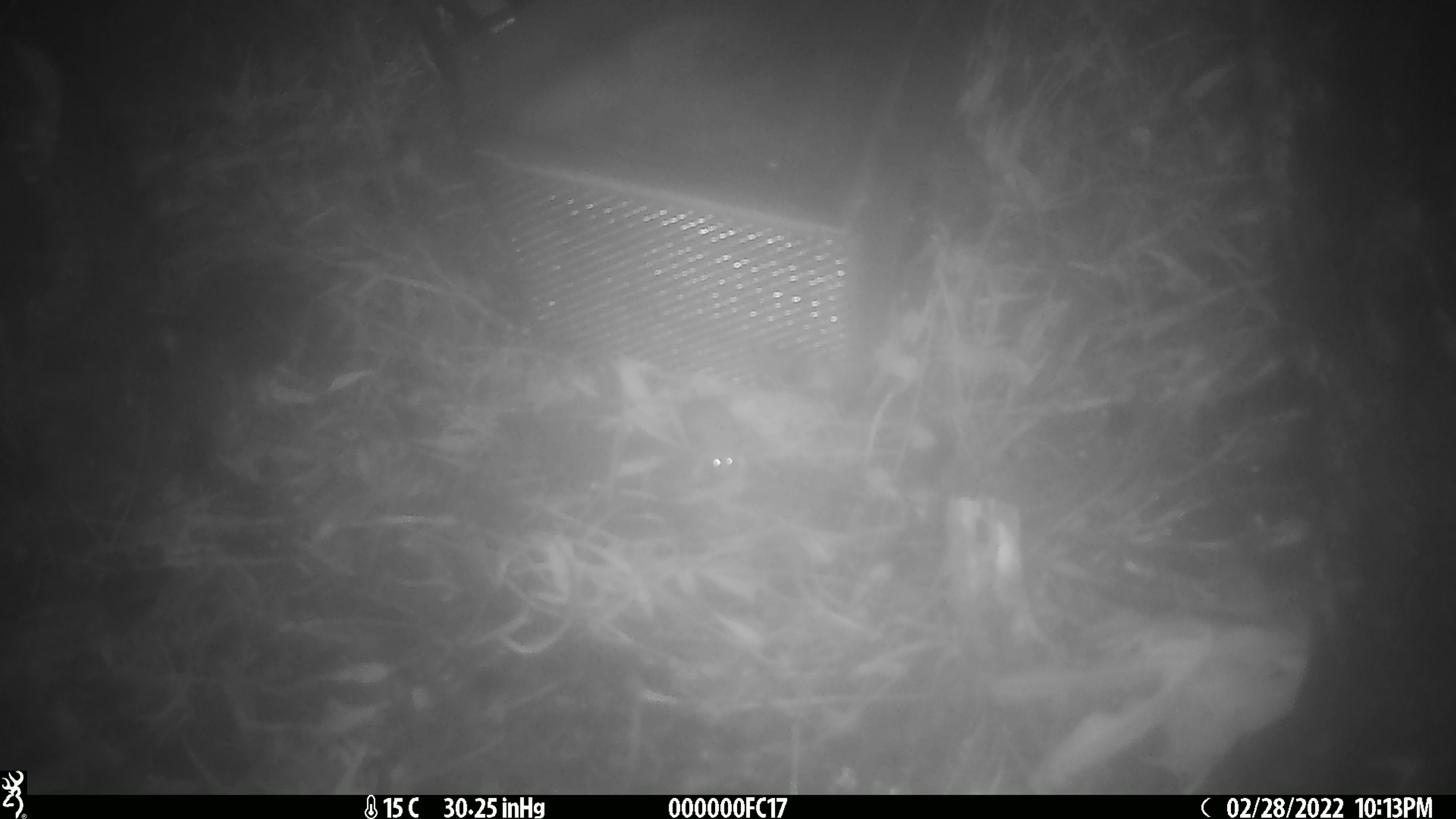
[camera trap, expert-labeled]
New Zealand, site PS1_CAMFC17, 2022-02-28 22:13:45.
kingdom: Animalia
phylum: Chordata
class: Mammalia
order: Rodentia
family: Muridae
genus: Mus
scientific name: Mus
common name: mouse